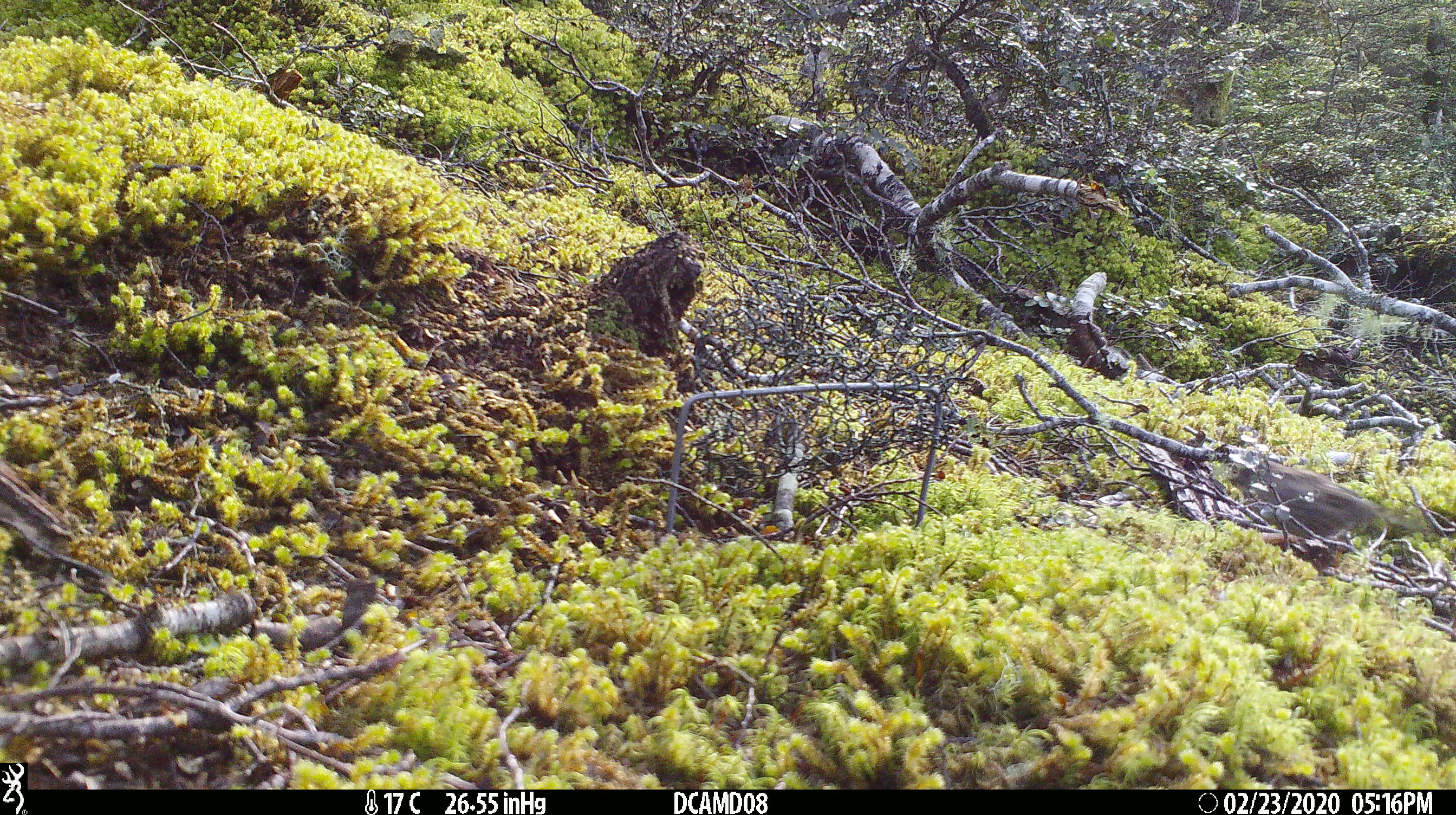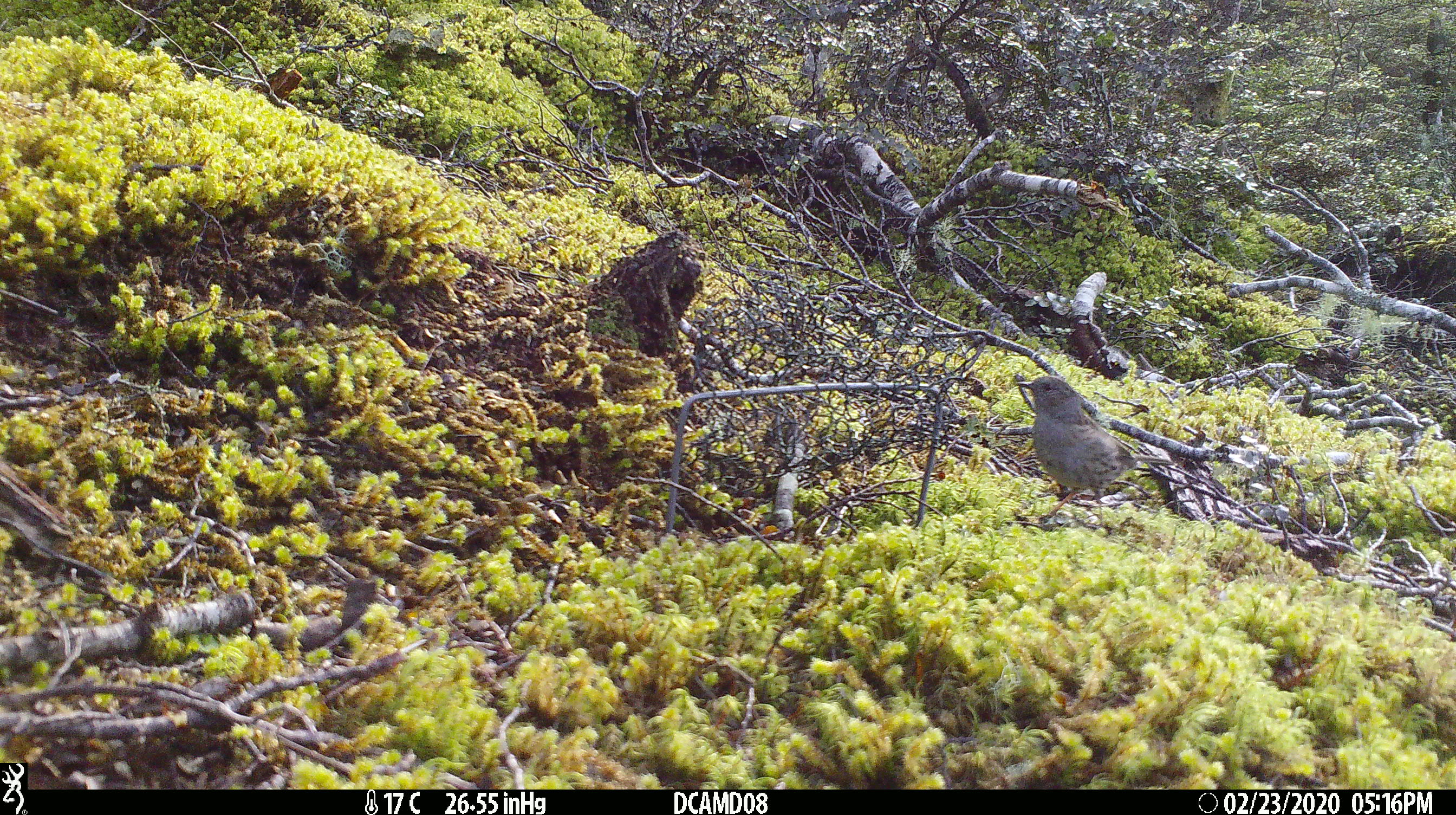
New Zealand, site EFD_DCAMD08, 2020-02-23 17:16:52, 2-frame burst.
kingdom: Animalia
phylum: Chordata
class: Aves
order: Passeriformes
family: Prunellidae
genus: Prunella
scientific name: Prunella modularis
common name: dunnock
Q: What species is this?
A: Dunnock (Prunella modularis).